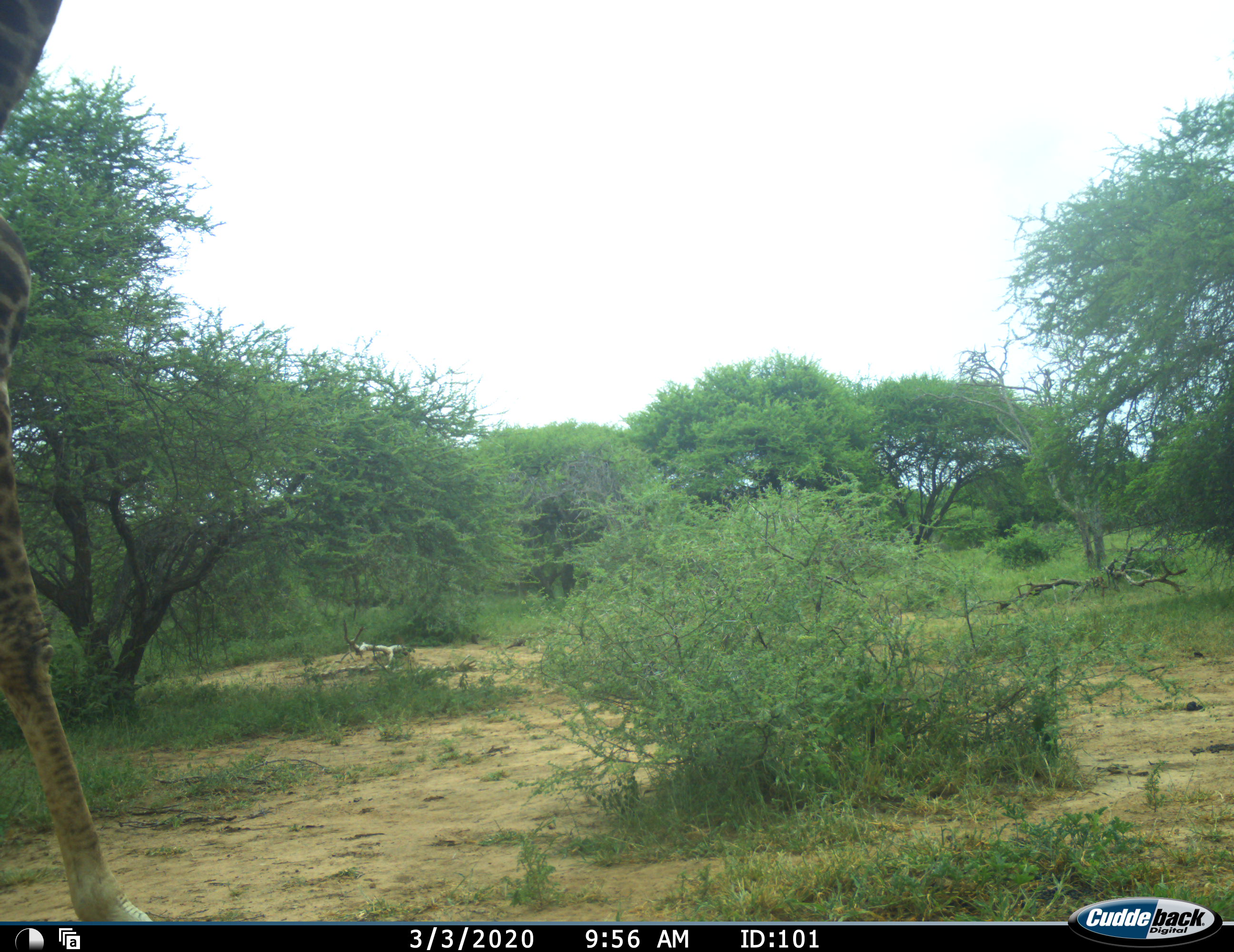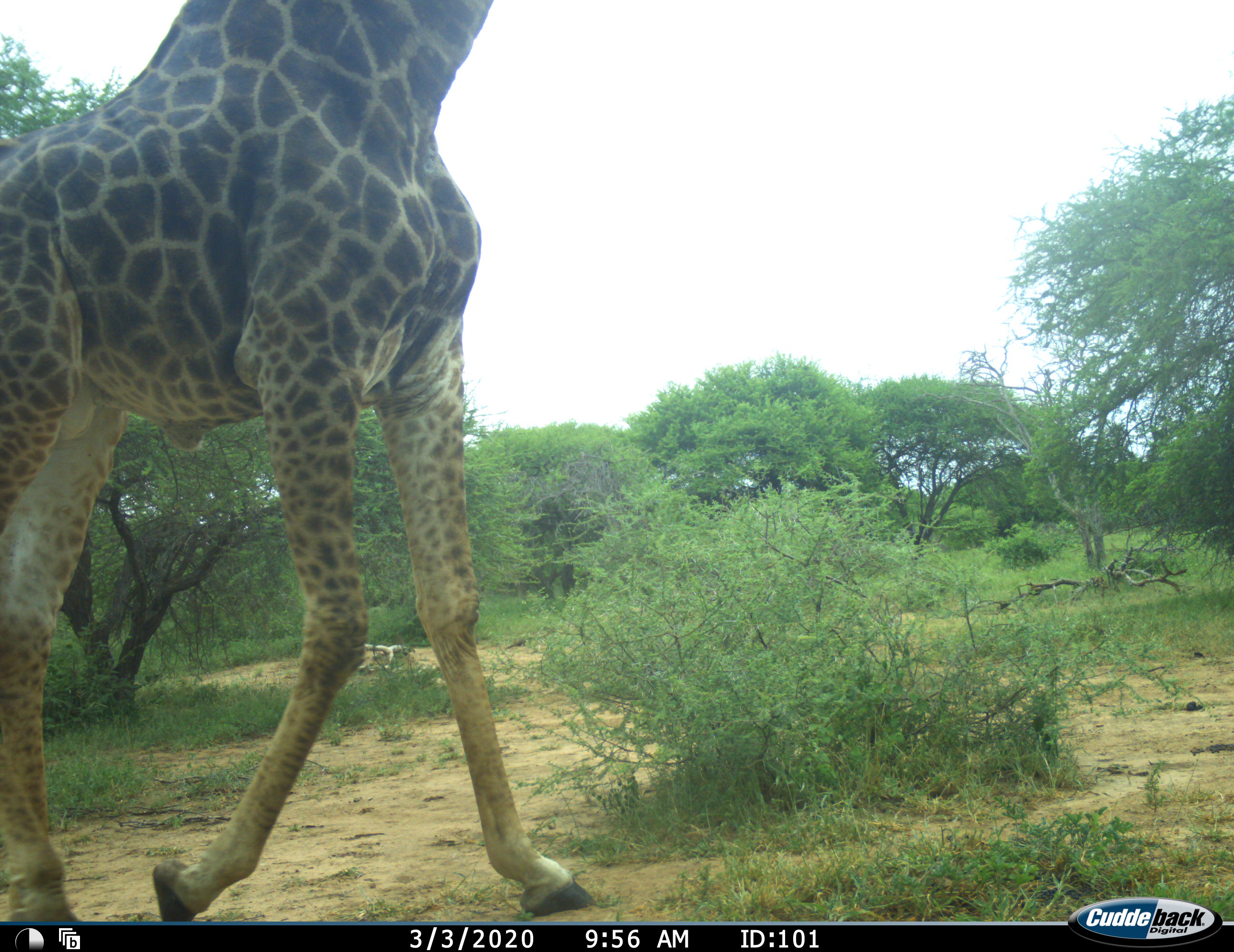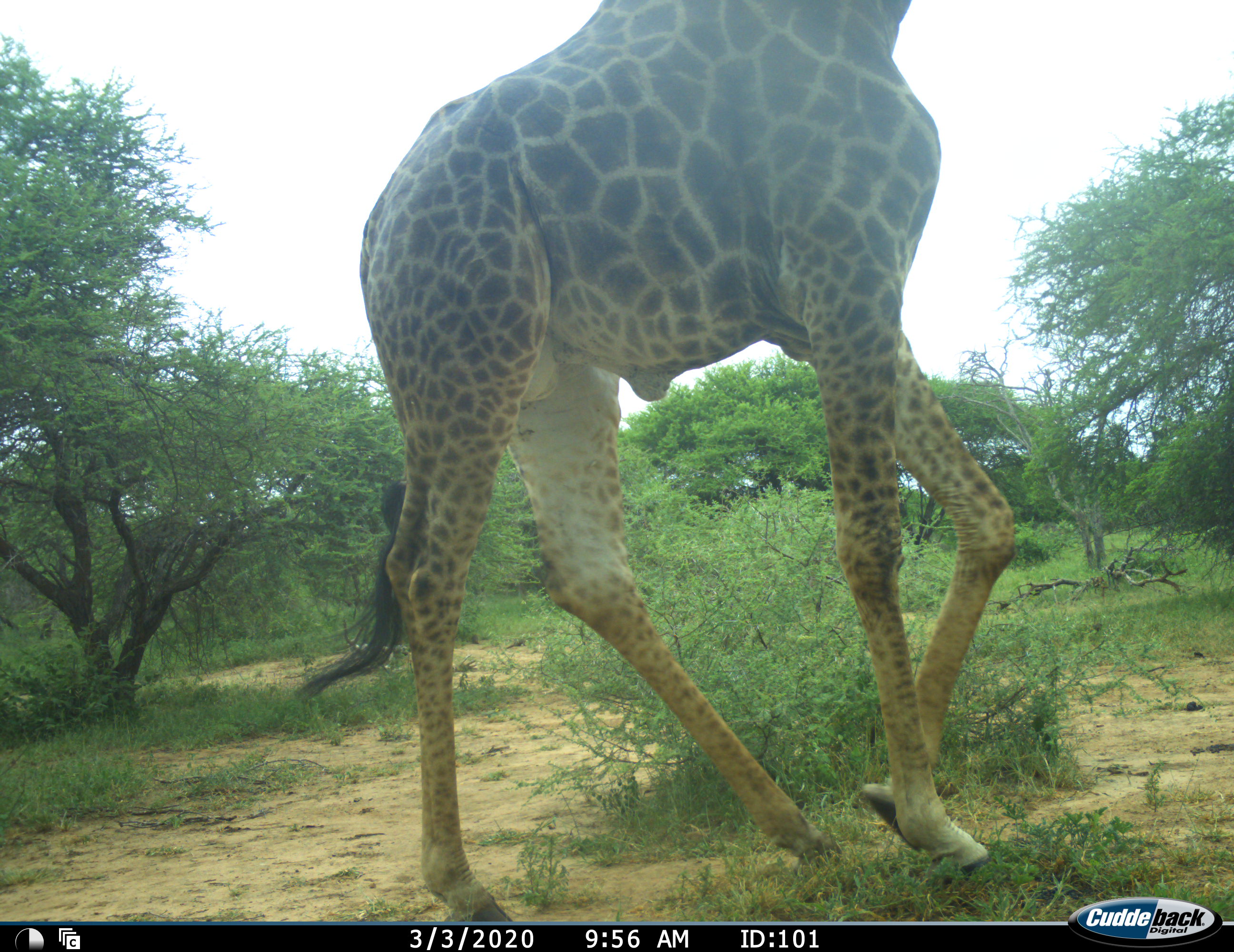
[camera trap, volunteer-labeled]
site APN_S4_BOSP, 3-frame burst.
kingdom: Animalia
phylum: Chordata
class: Mammalia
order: Artiodactyla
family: Giraffidae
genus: Giraffa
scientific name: Giraffa camelopardalis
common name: giraffe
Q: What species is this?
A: Giraffe (Giraffa camelopardalis).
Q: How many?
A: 1.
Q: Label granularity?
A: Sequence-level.